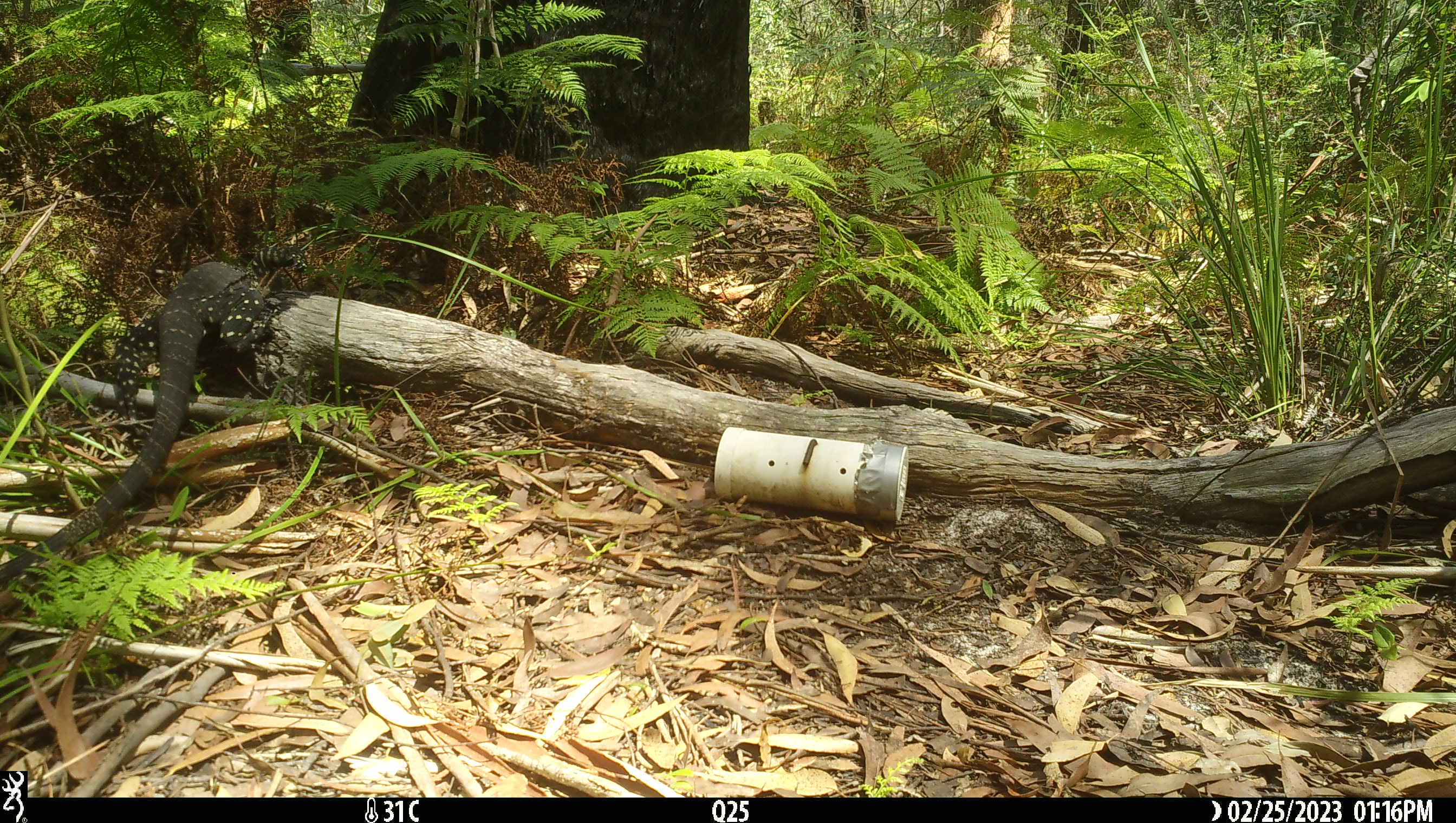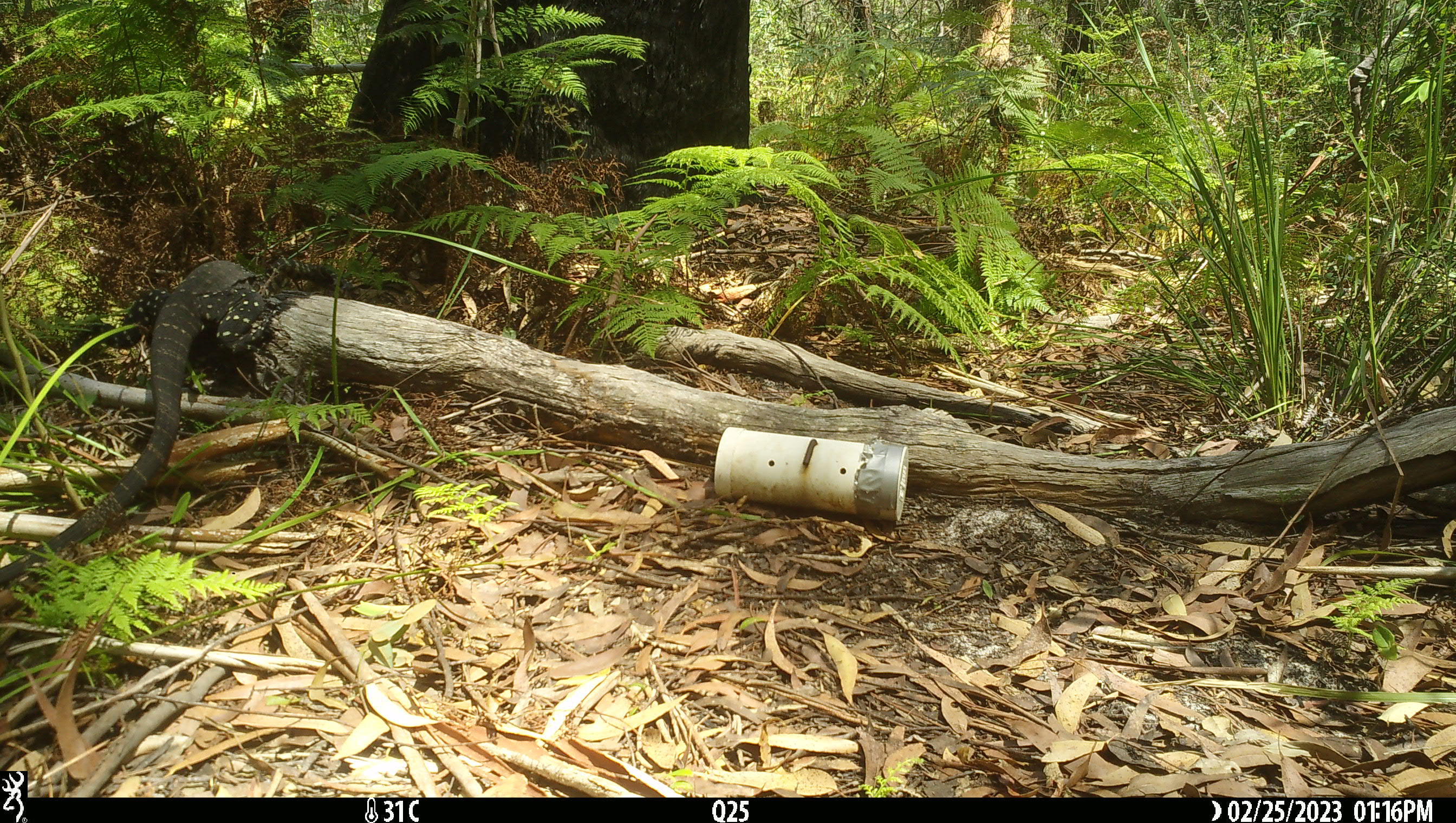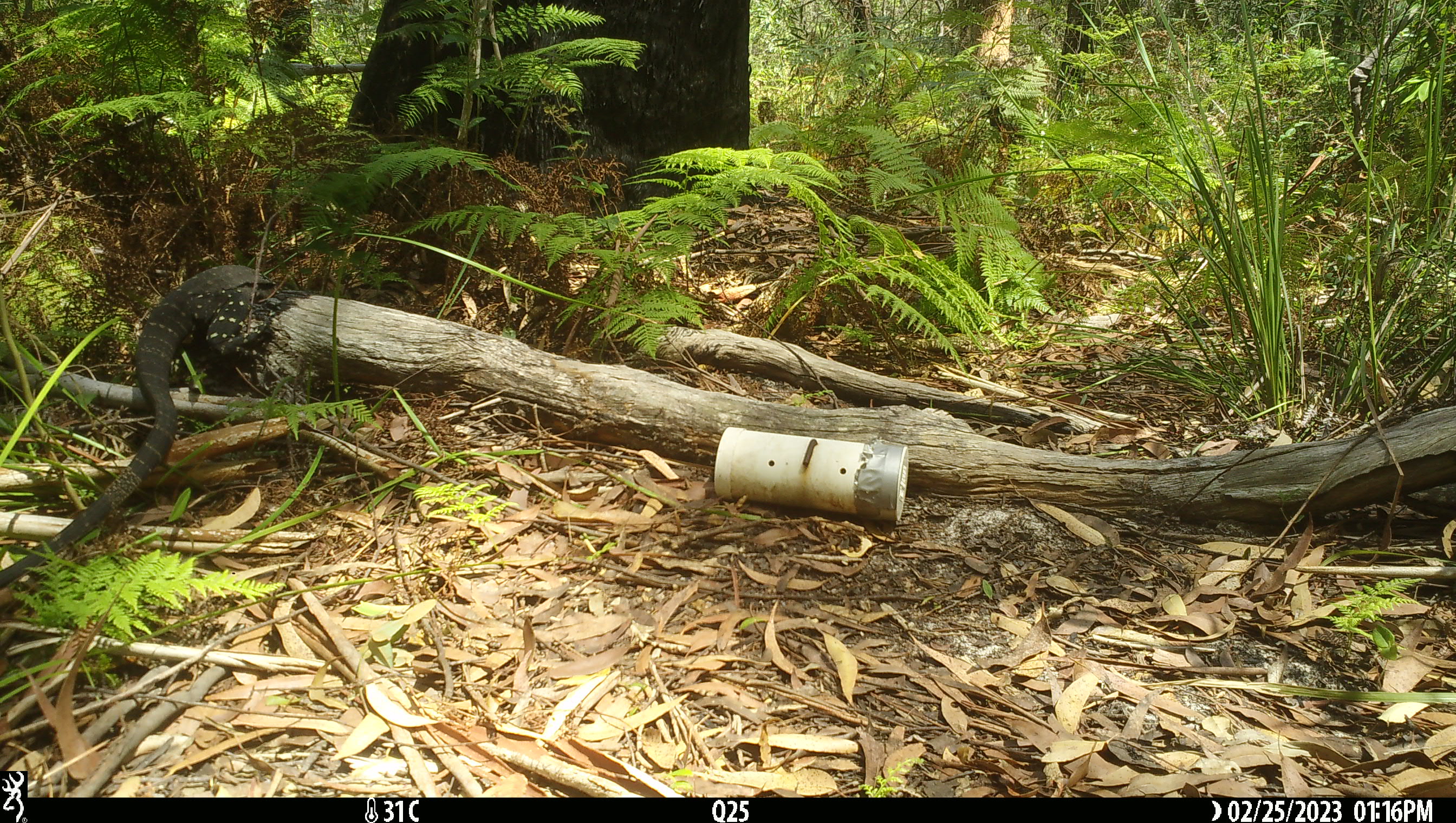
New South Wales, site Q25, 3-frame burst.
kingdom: Animalia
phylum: Chordata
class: Reptilia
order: Squamata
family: Varanidae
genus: Varanus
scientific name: Varanus varius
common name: lace monitor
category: goanna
Goanna (lace monitor) (Varanus varius).